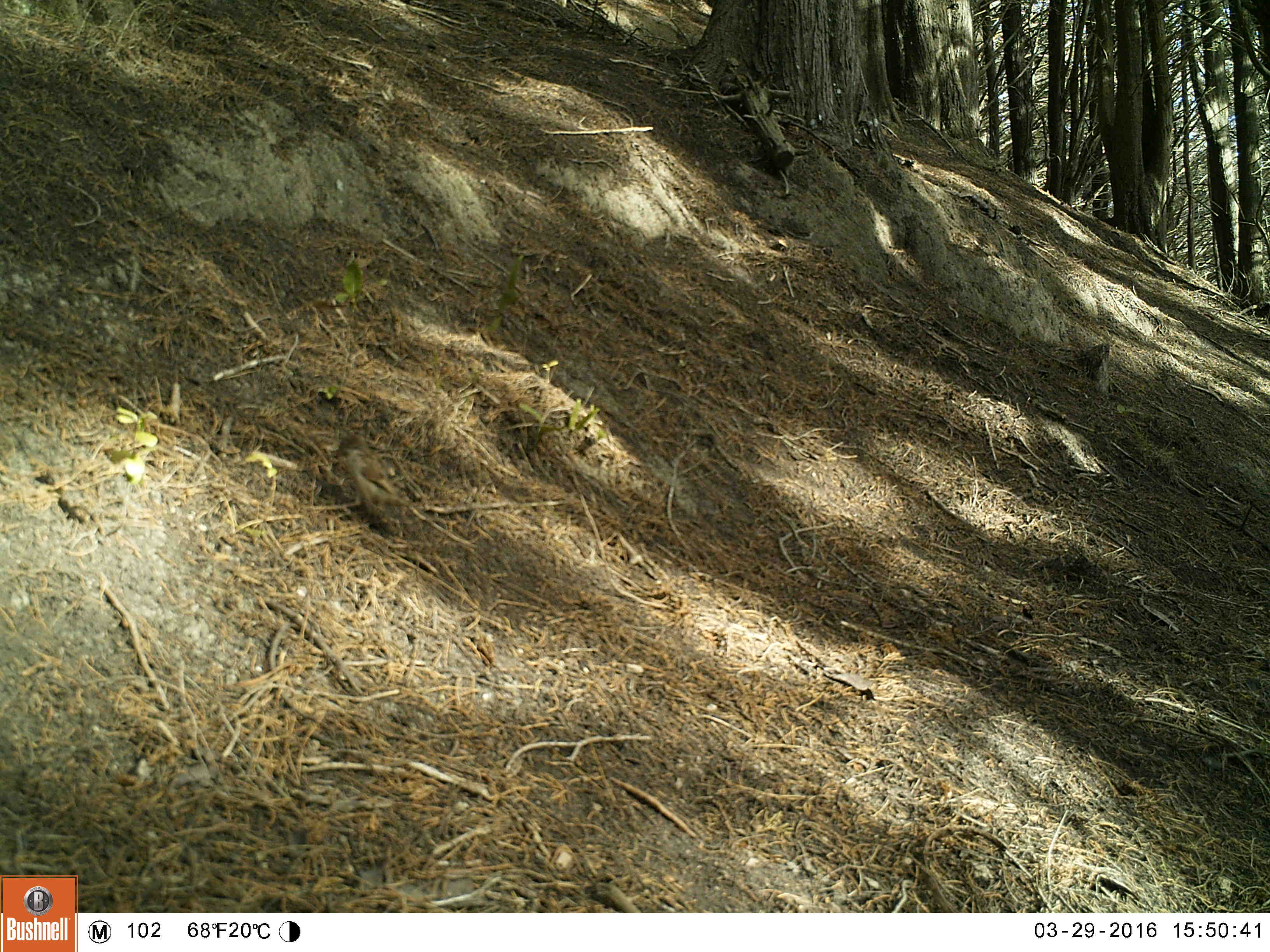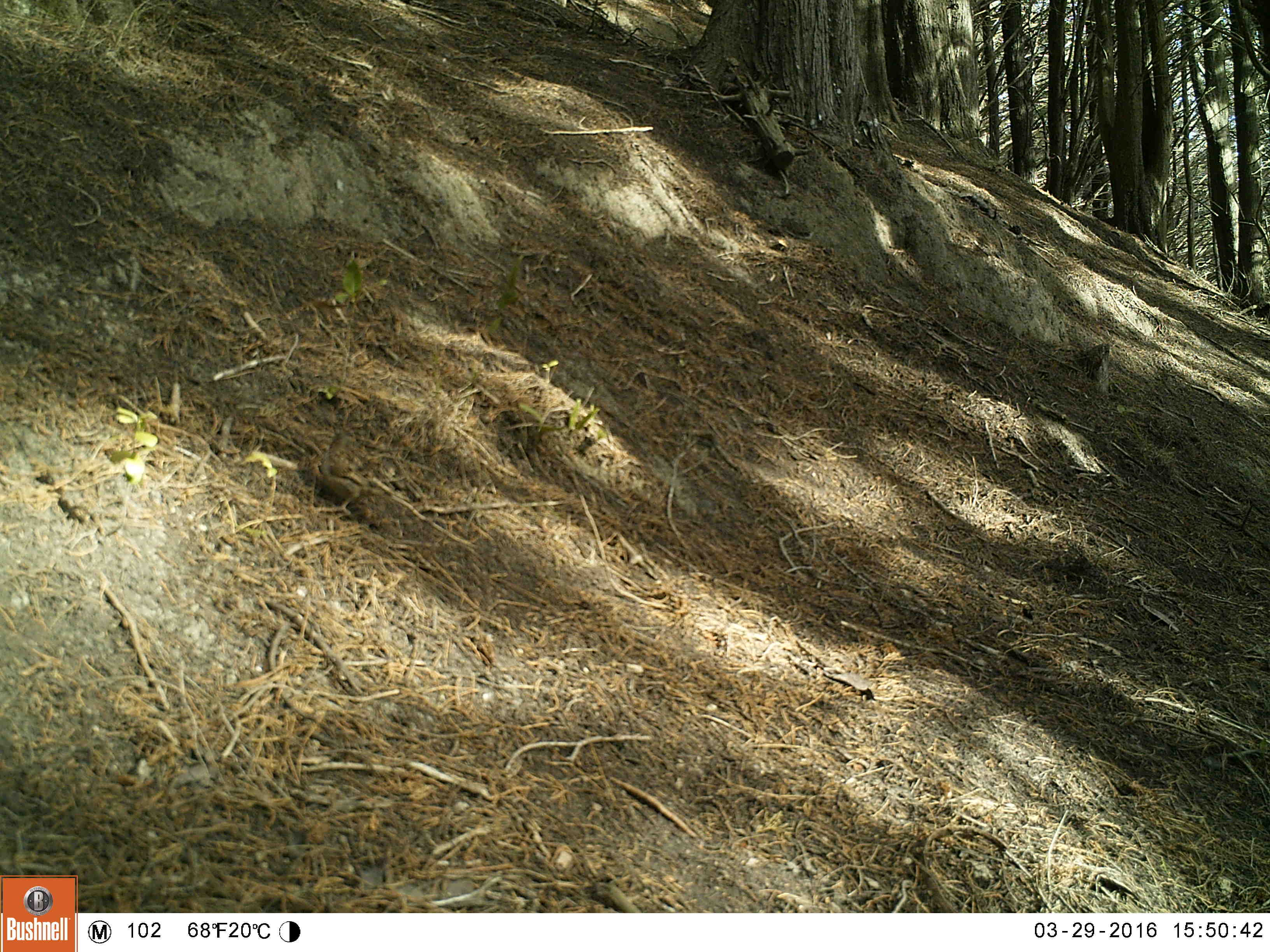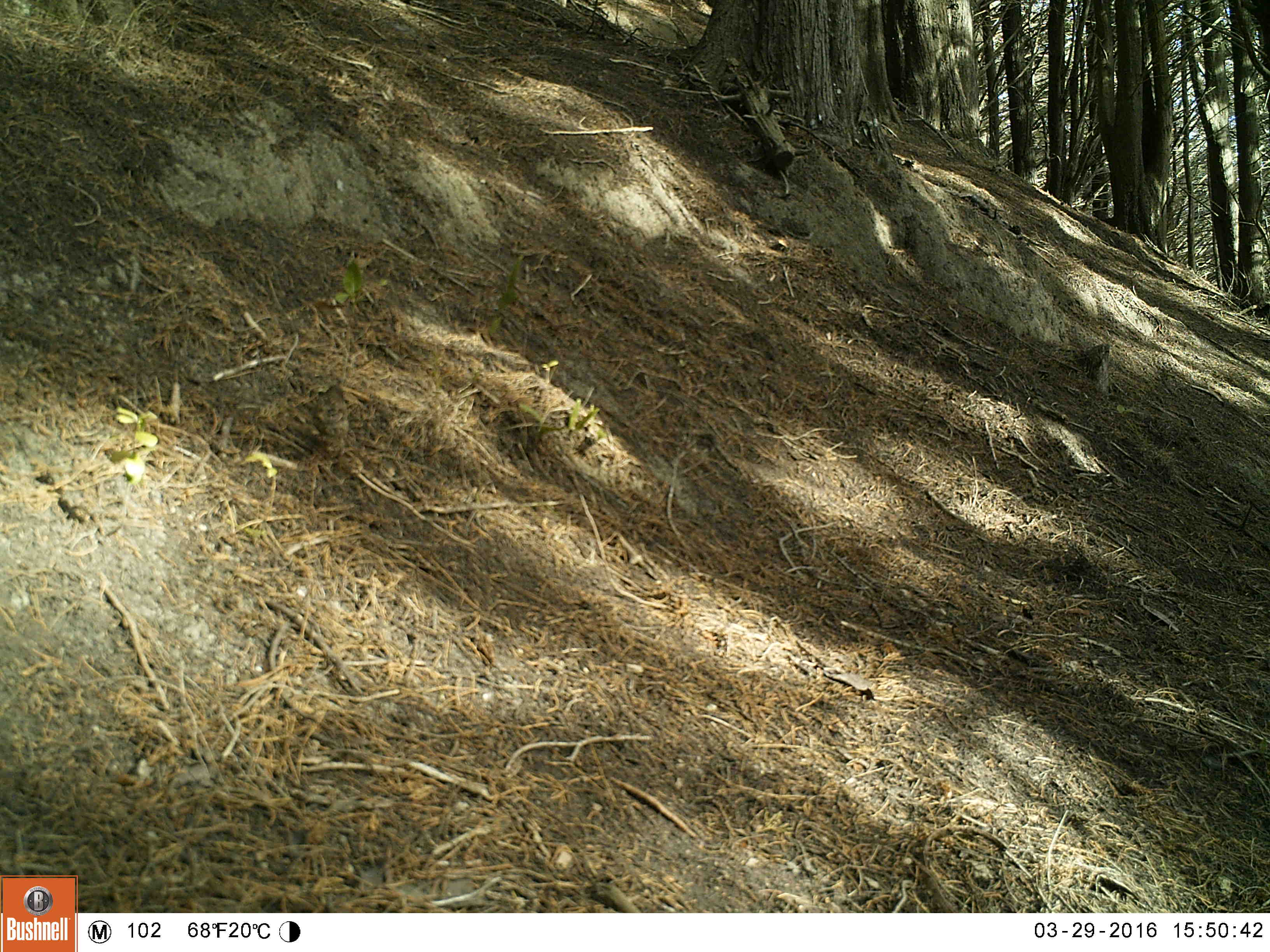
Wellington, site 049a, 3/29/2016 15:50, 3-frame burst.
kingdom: Animalia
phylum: Chordata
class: Aves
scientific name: Aves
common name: bird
Bird (Aves).